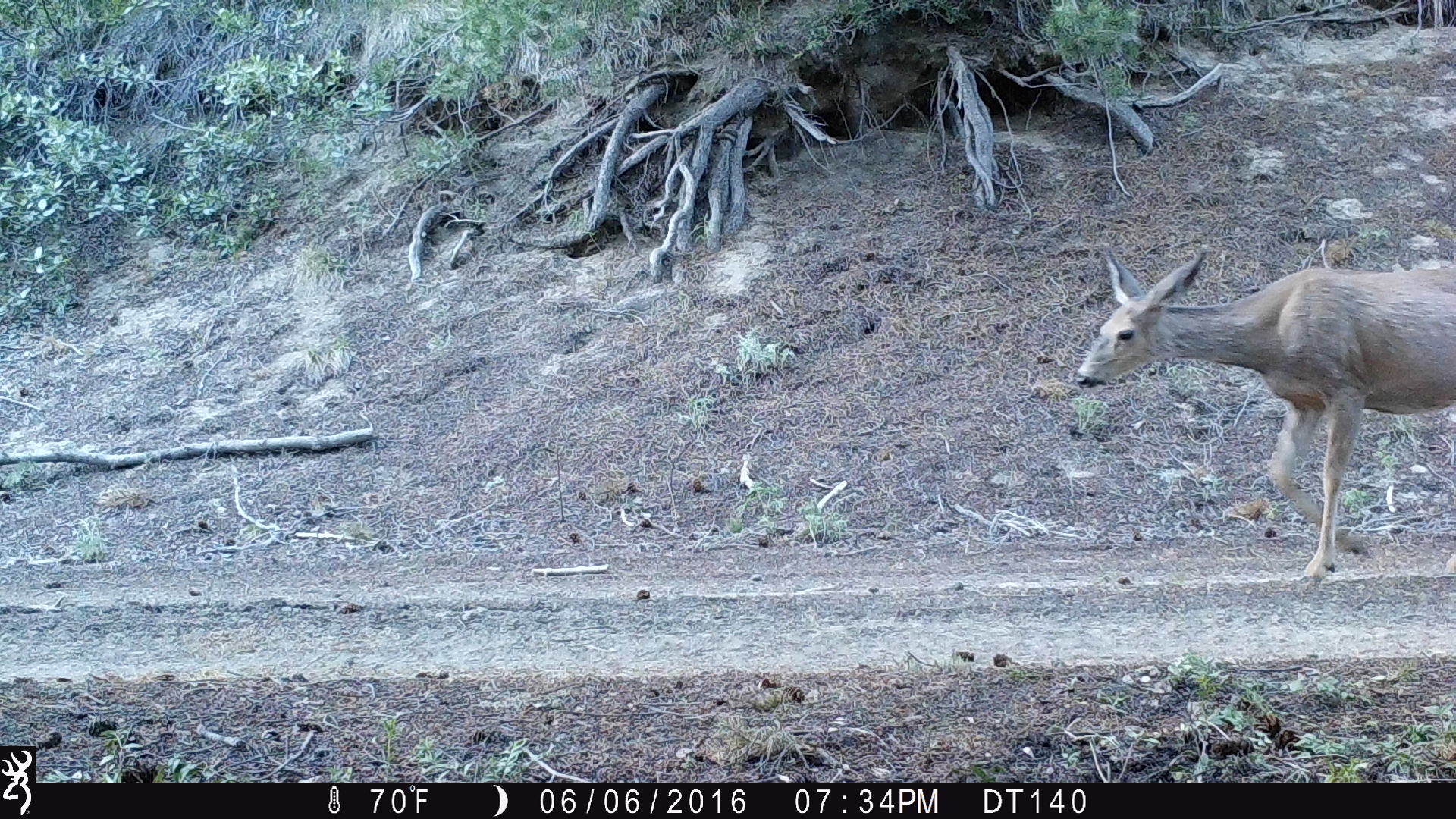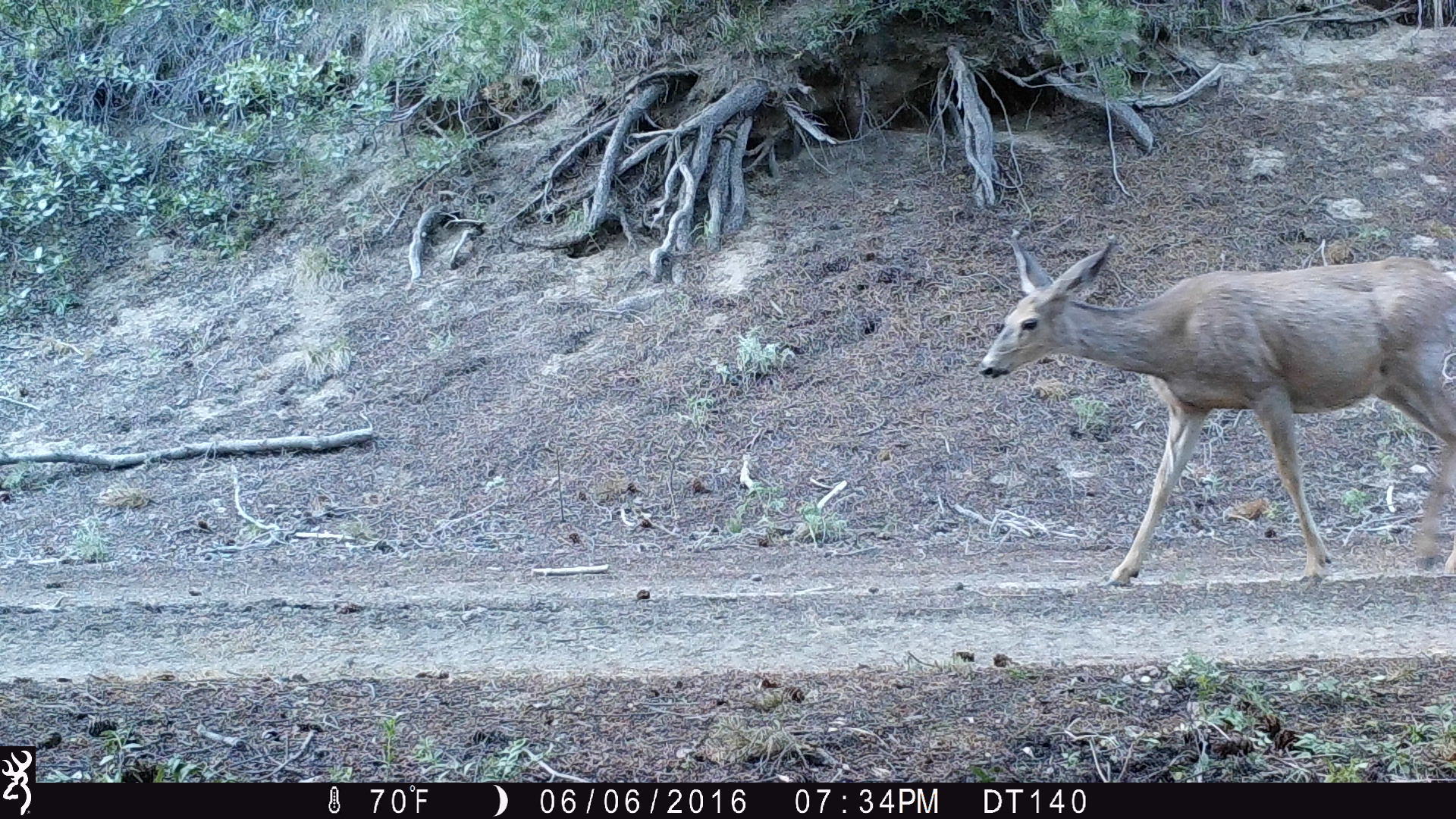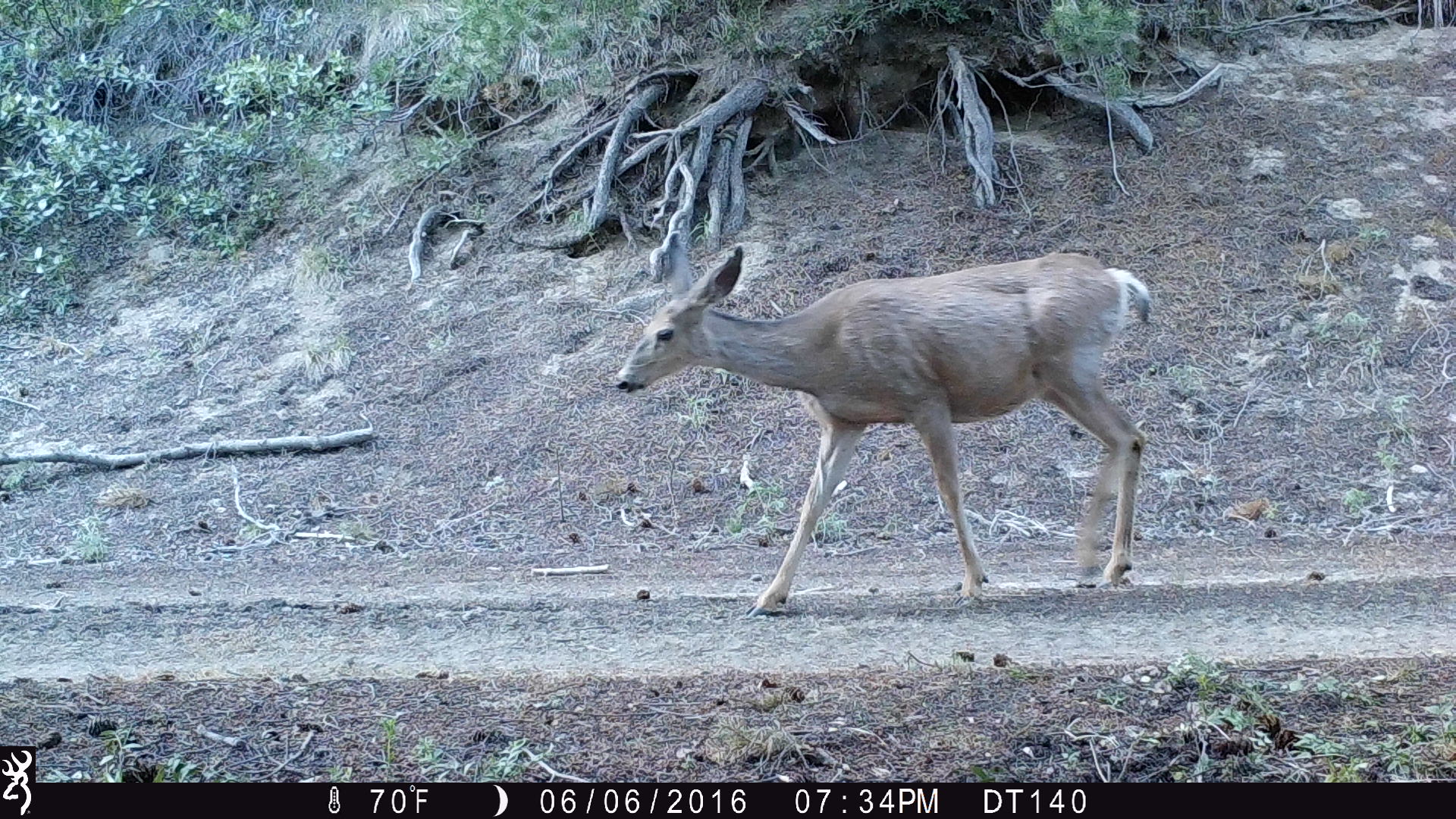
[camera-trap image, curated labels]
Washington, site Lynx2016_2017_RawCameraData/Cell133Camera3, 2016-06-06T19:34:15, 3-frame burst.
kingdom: Animalia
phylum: Chordata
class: Mammalia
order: Artiodactyla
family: Cervidae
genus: Odocoileus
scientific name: Odocoileus hemionus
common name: mule deer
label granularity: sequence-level